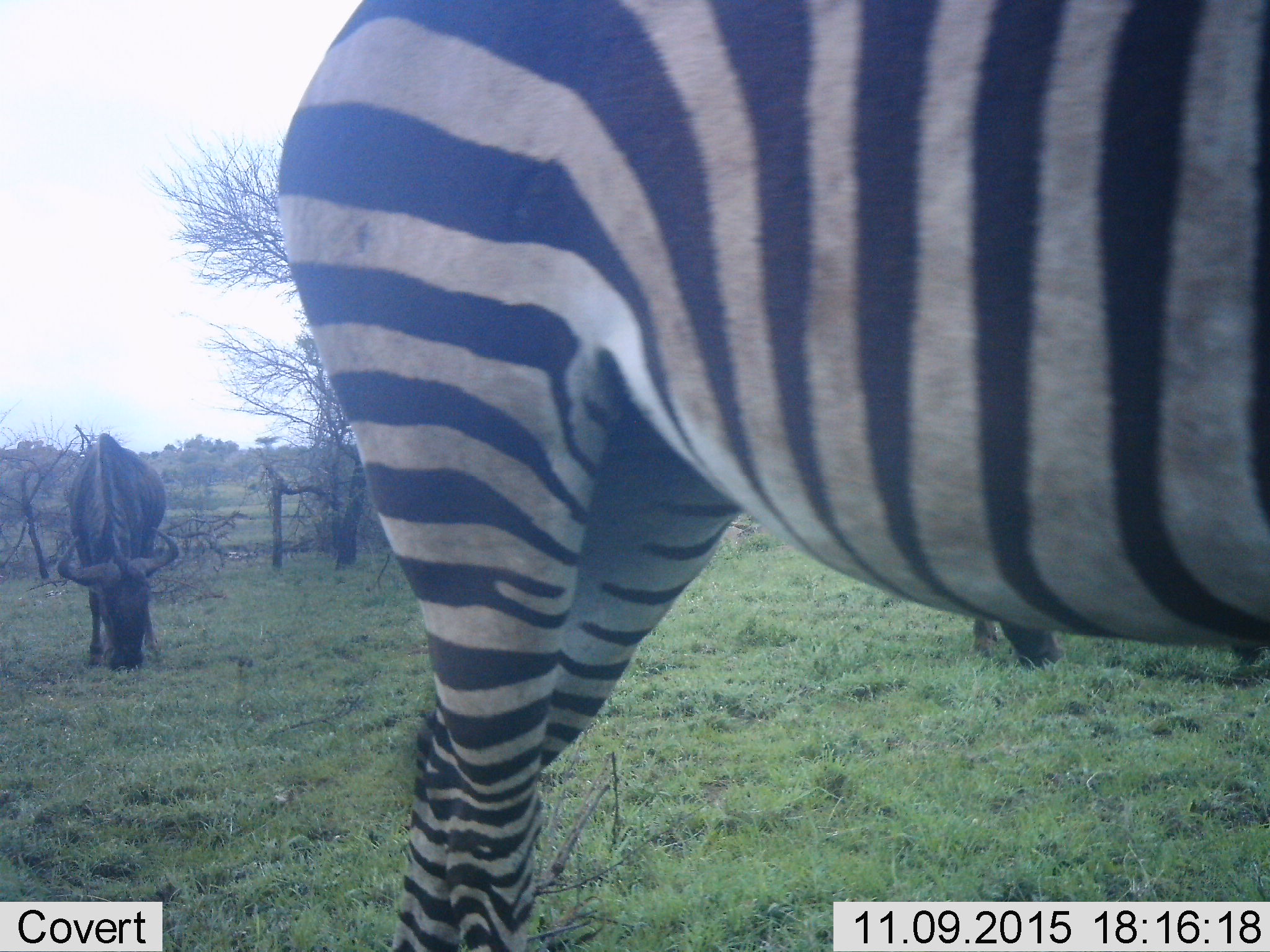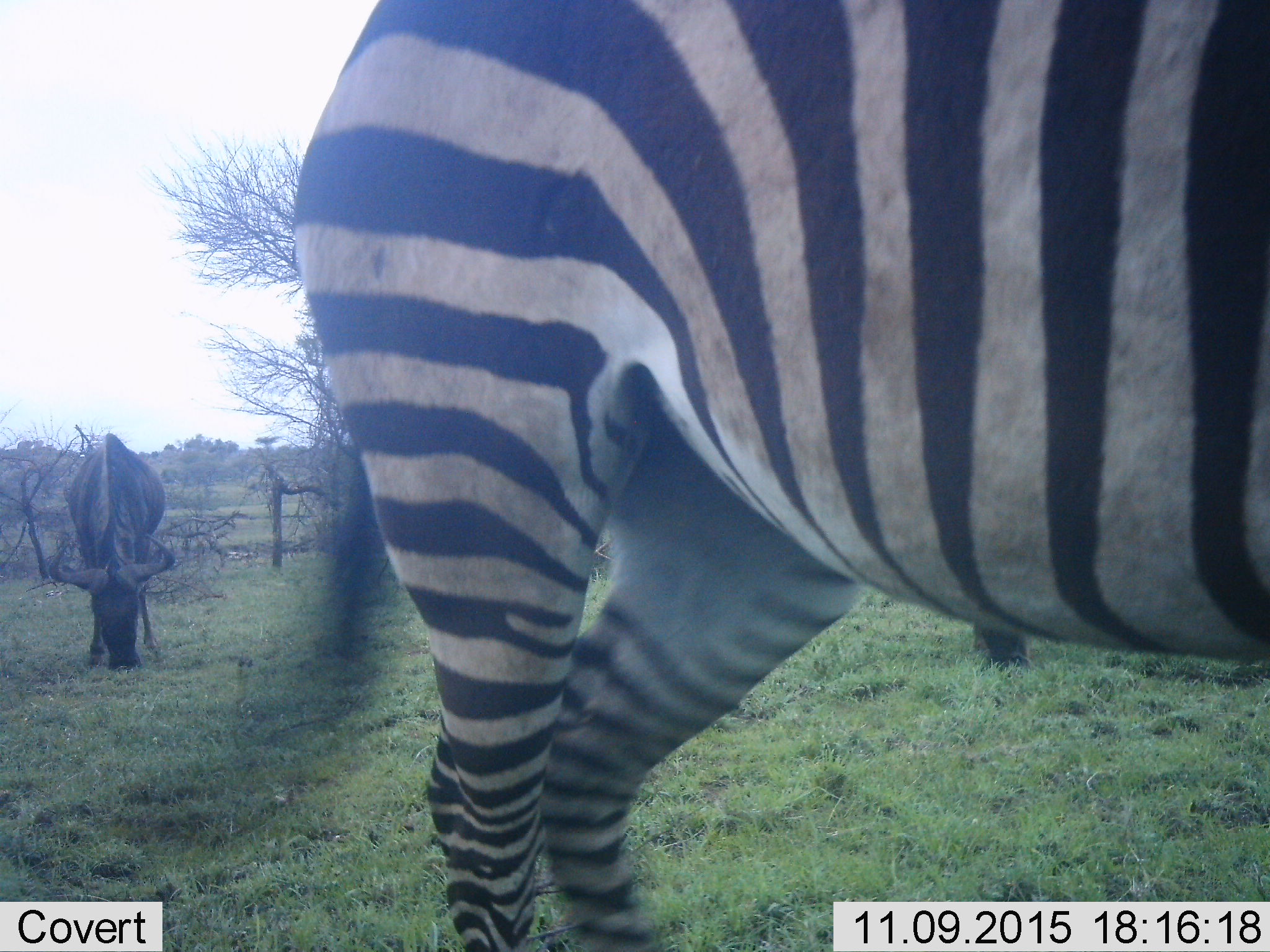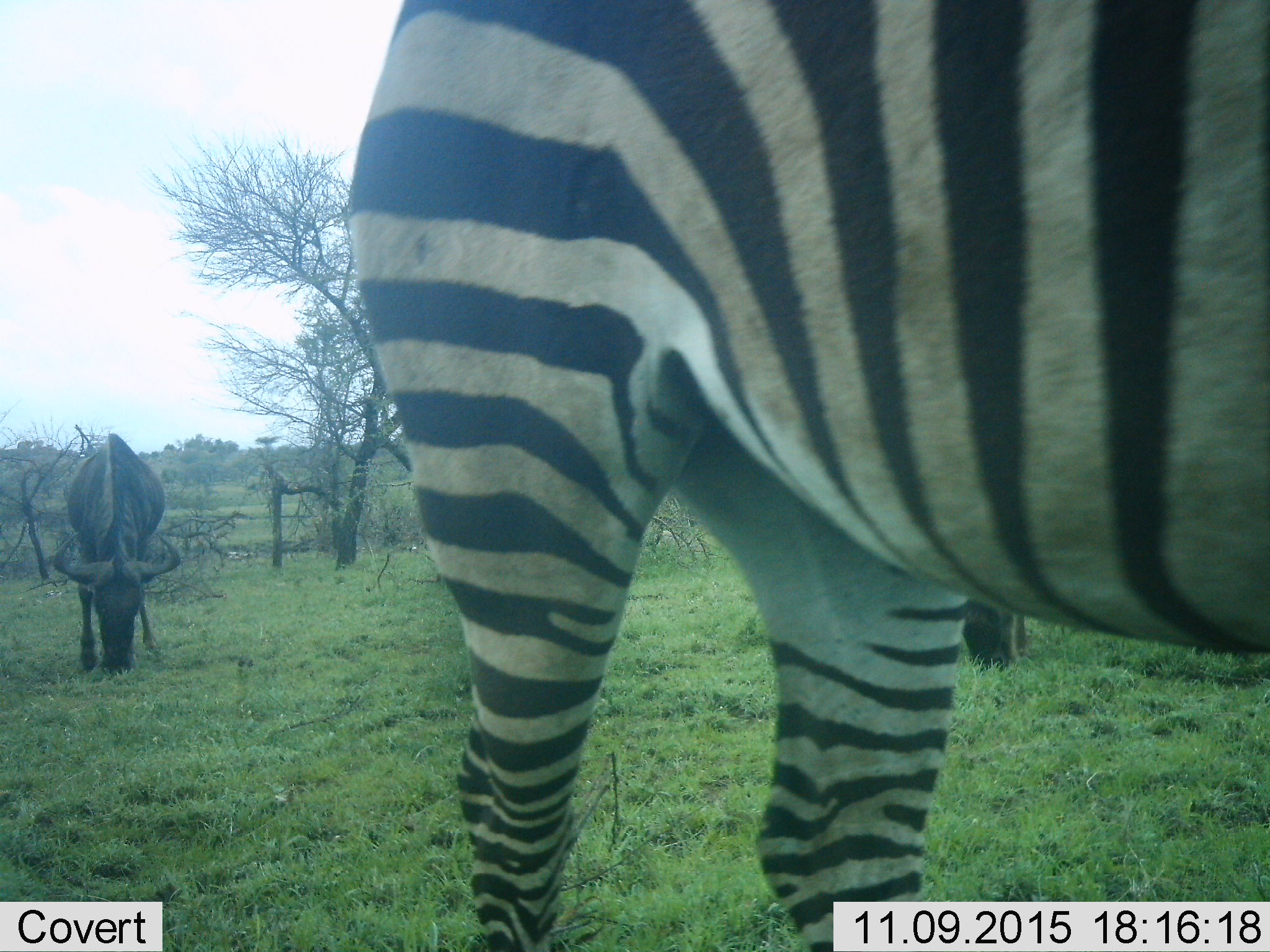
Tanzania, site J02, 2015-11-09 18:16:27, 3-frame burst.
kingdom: Animalia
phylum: Chordata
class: Mammalia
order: Artiodactyla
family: Bovidae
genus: Connochaetes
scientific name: Connochaetes taurinus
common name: blue wildebeest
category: wildebeest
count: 2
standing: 14%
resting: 0%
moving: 0%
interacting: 0%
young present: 0%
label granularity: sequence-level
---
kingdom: Animalia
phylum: Chordata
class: Mammalia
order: Perissodactyla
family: Equidae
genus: Equus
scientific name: Equus quagga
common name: plains zebra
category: zebra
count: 1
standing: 40%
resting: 0%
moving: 60%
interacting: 0%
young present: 0%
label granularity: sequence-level